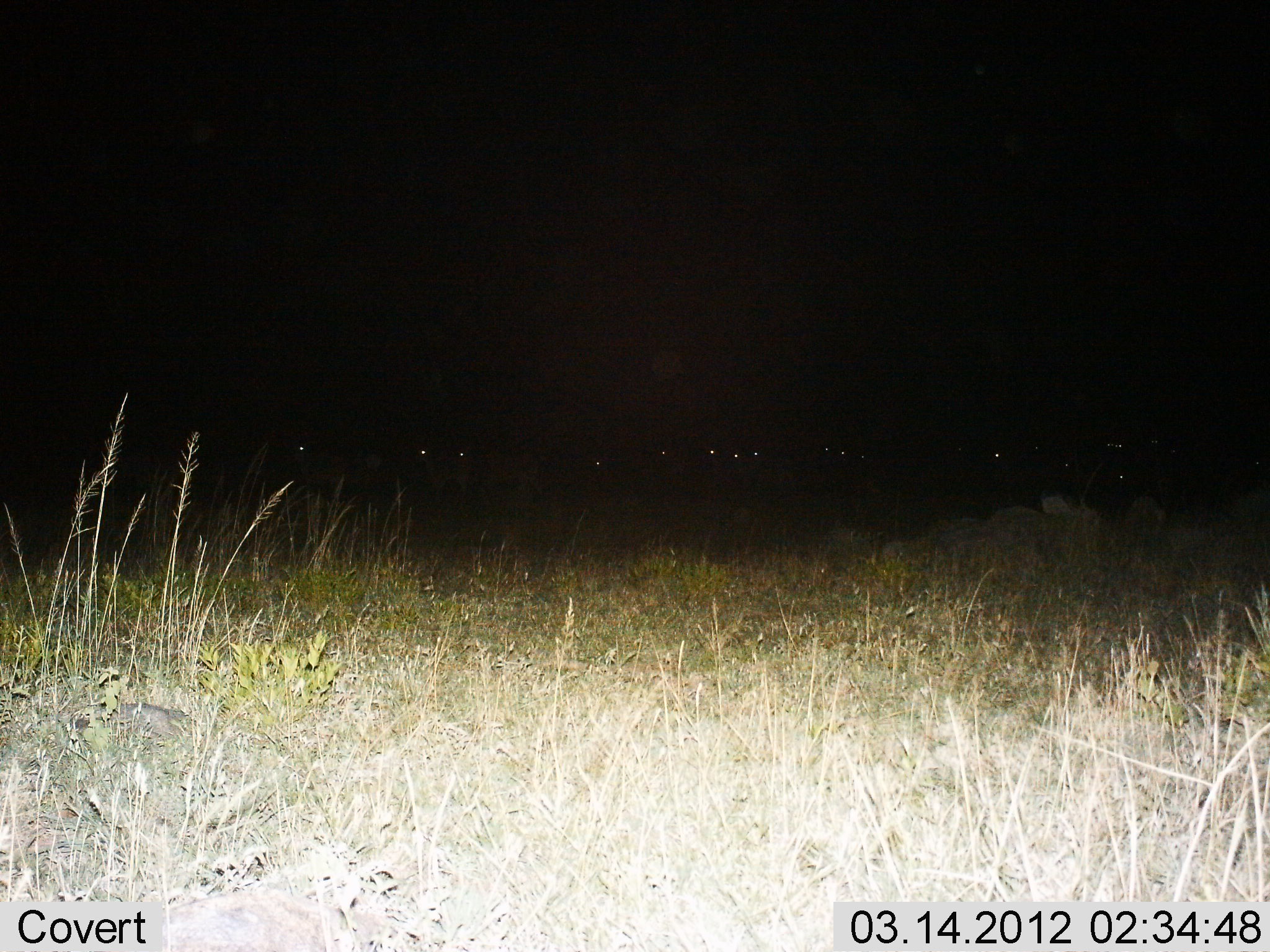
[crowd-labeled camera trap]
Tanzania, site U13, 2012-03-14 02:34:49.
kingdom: Animalia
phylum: Chordata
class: Mammalia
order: Artiodactyla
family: Bovidae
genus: Connochaetes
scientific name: Connochaetes taurinus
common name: blue wildebeest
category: wildebeest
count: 11-50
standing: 62%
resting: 25%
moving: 12%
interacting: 0%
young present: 0%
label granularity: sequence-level